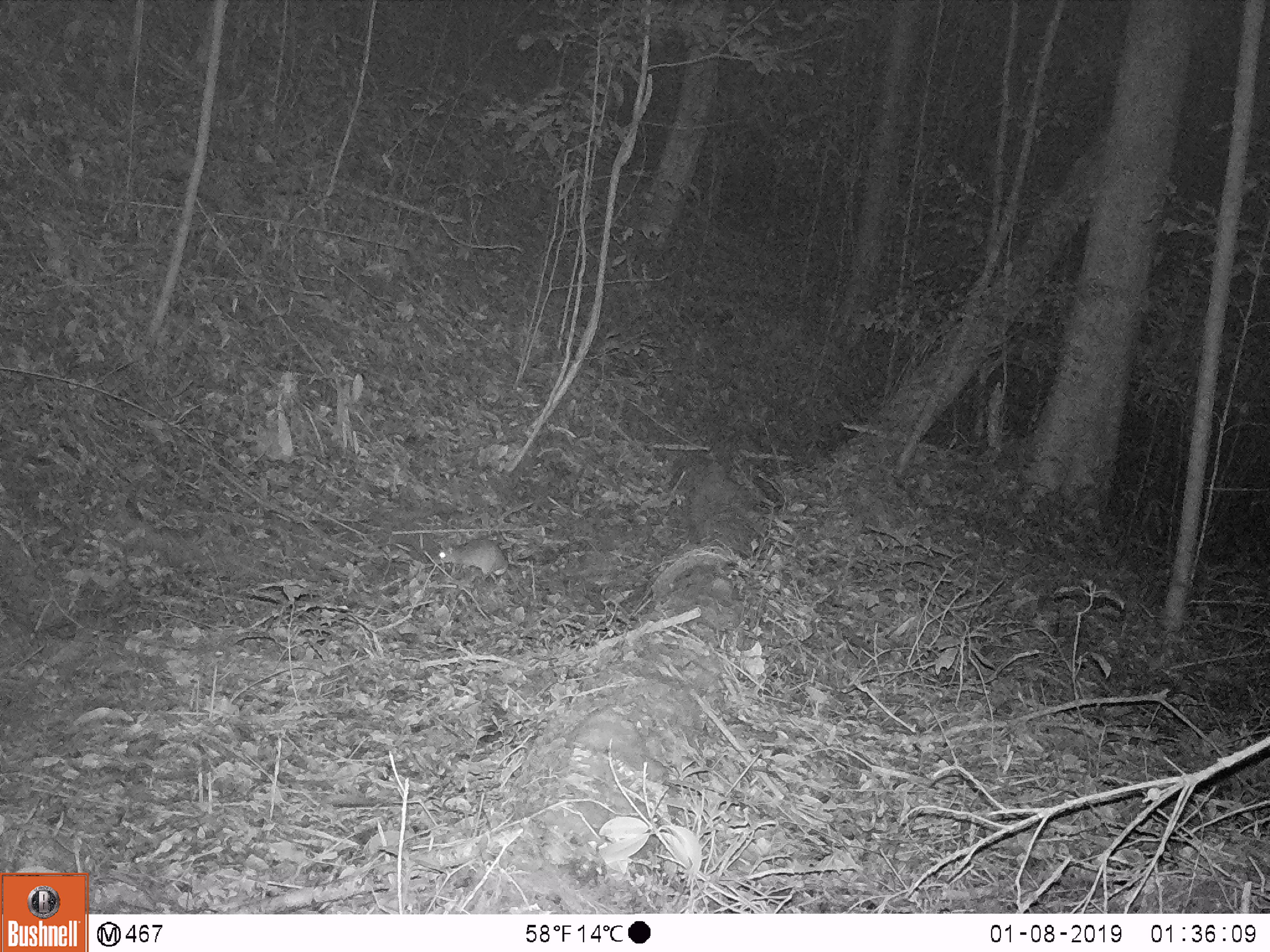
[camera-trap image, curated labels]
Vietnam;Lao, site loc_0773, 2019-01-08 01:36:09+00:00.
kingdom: Animalia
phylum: Chordata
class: Mammalia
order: Rodentia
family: Muridae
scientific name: Muridae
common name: old-world mice and rats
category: unidentified murid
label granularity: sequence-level